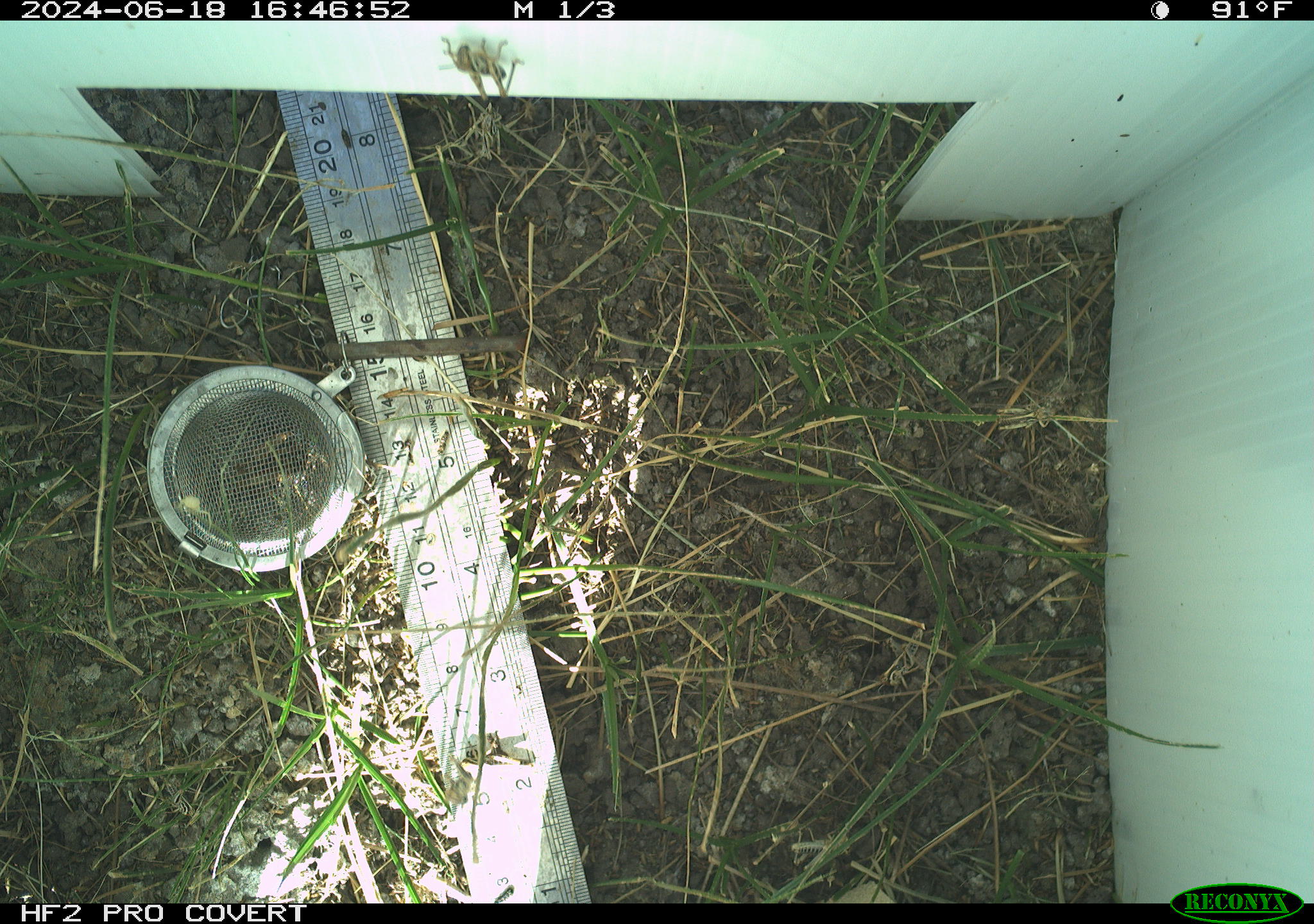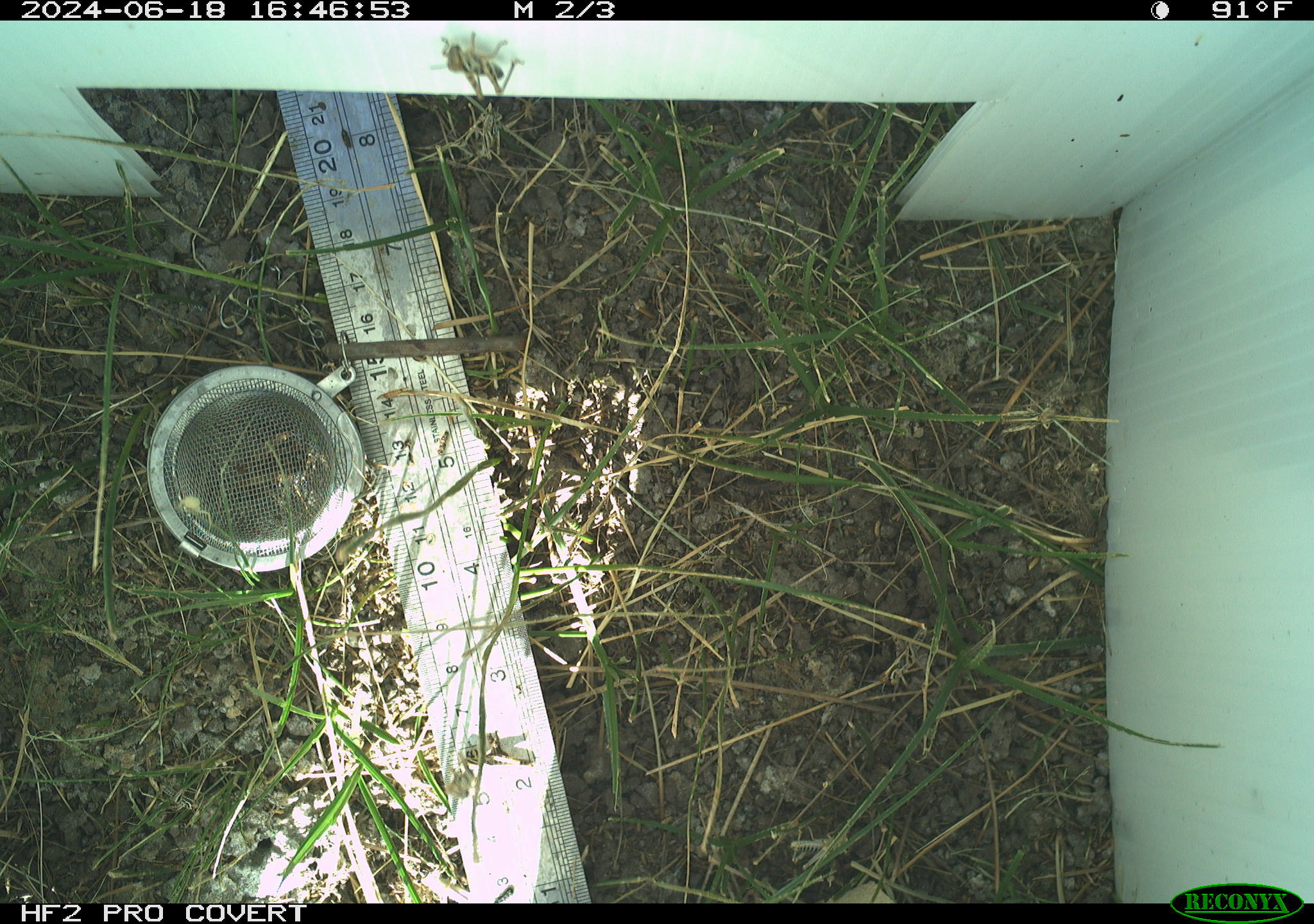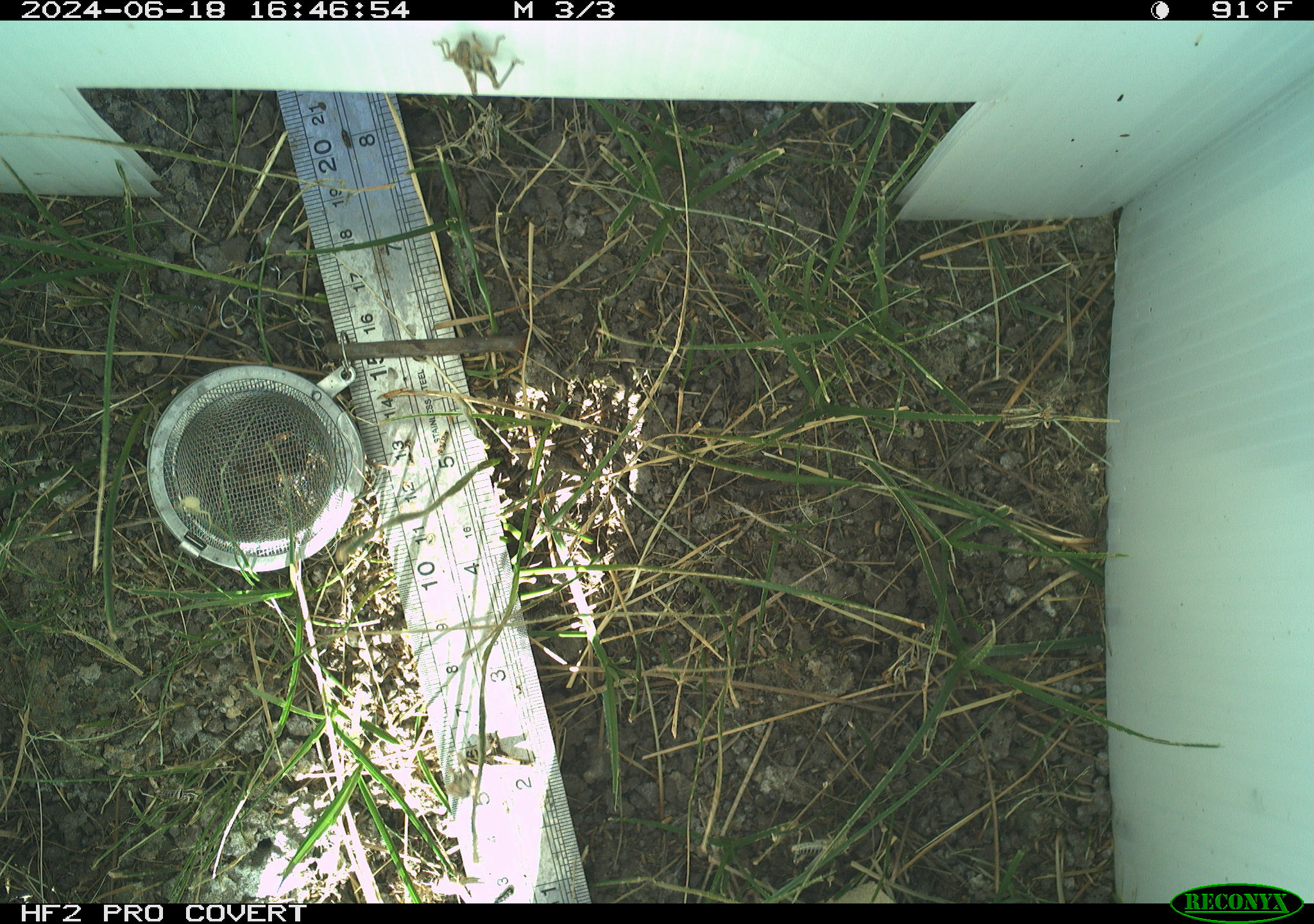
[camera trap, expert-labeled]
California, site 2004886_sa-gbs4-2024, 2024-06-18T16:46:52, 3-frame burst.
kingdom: Animalia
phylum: Arthropoda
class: Insecta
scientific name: Insecta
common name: insect